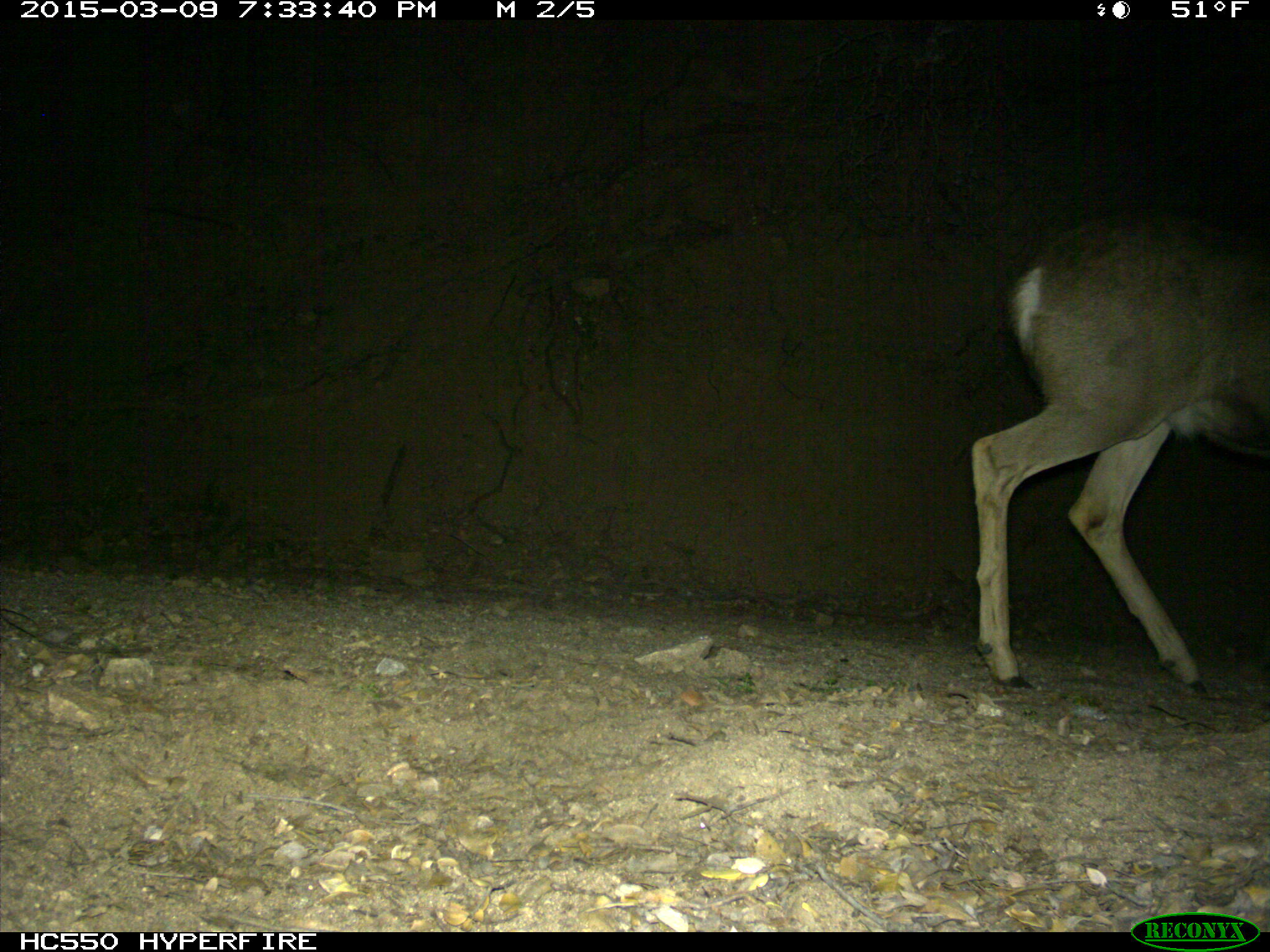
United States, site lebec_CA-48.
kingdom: Animalia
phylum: Chordata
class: Mammalia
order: Artiodactyla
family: Cervidae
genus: Odocoileus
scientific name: Odocoileus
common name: deer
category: unidentified deer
Unidentified deer (deer) (Odocoileus).